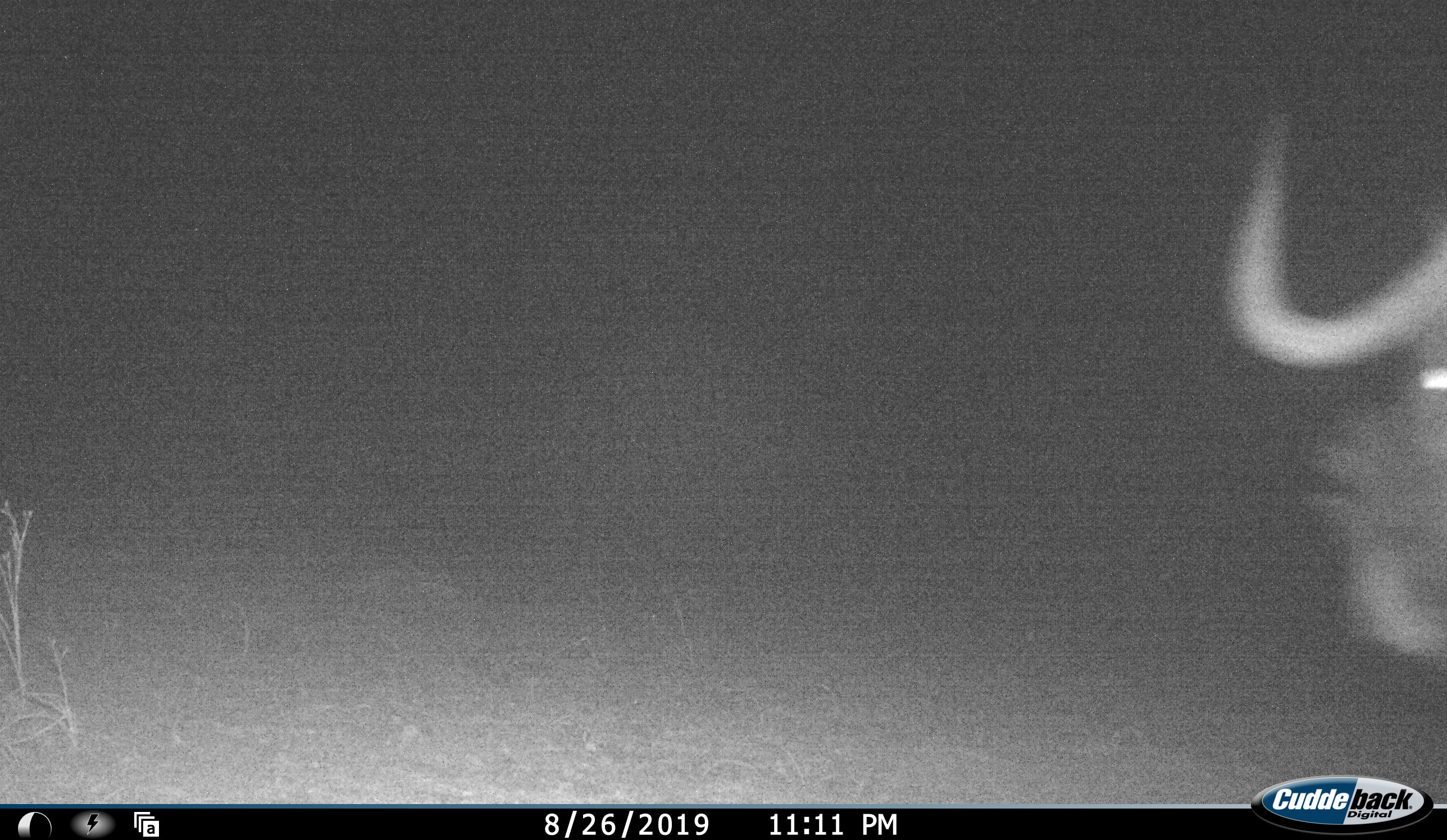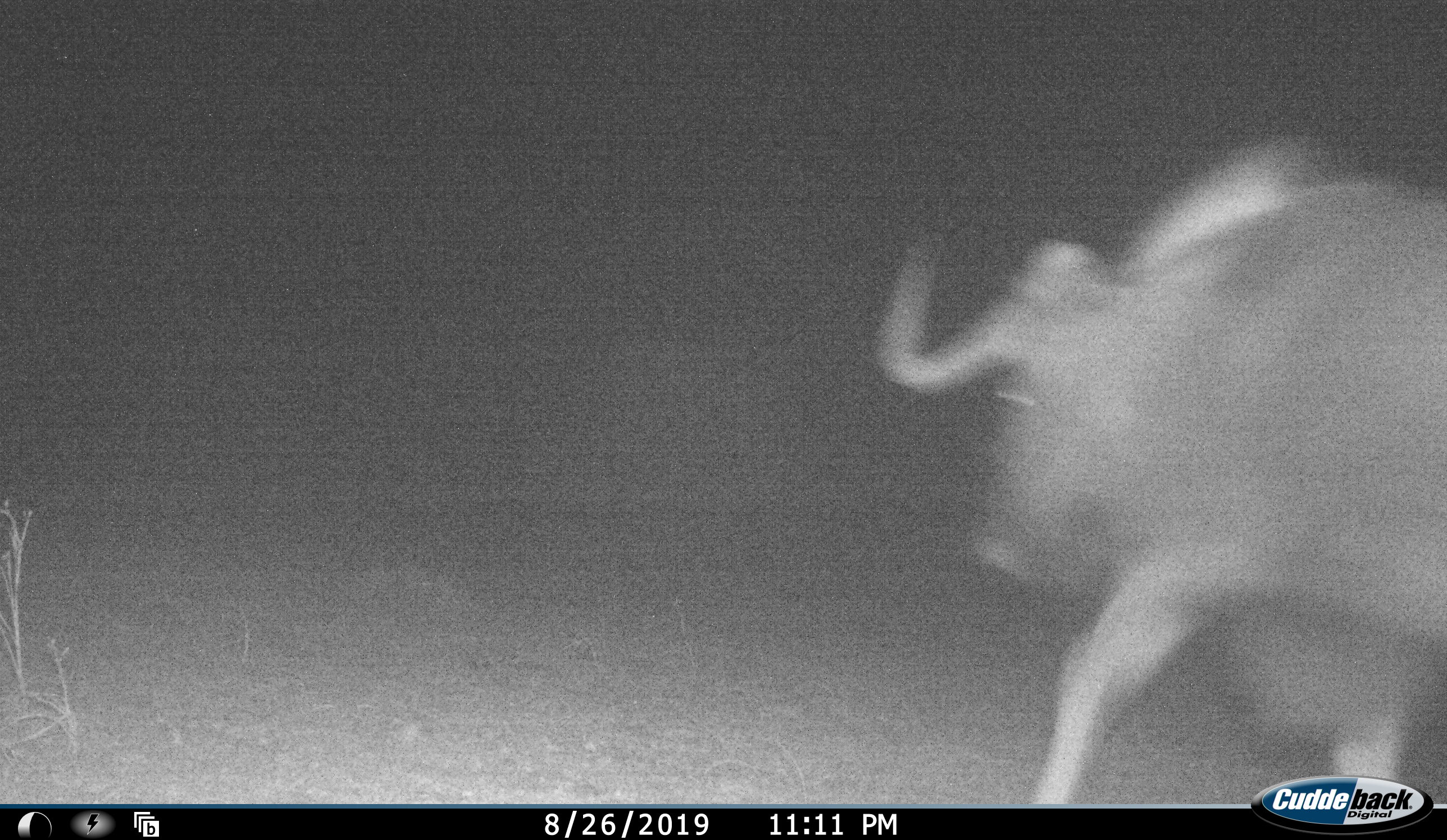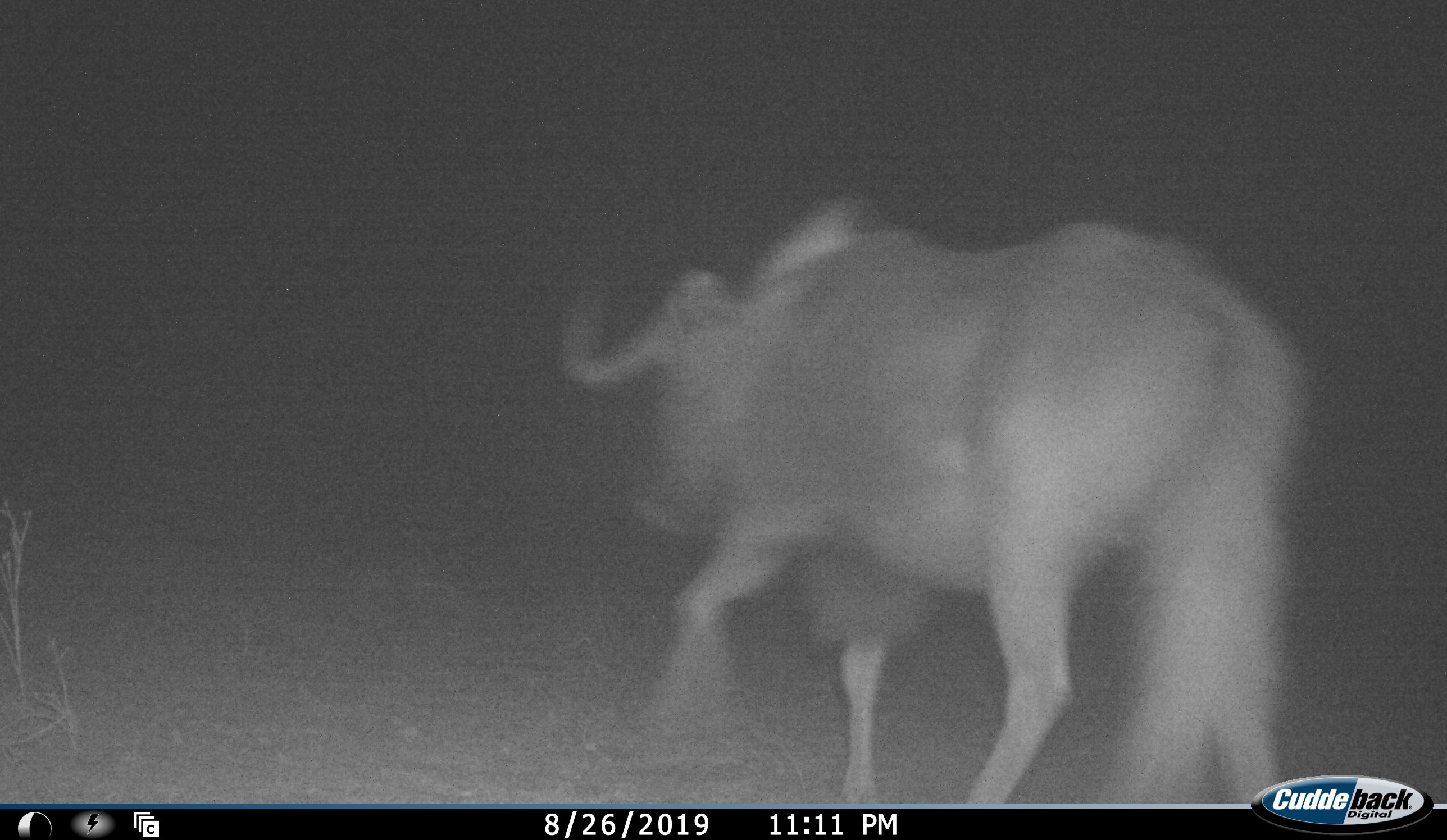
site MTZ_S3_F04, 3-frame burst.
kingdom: Animalia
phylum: Chordata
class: Mammalia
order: Artiodactyla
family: Bovidae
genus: Connochaetes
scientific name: Connochaetes gnou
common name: black wildebeest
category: wildebeestblack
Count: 1.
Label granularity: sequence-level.